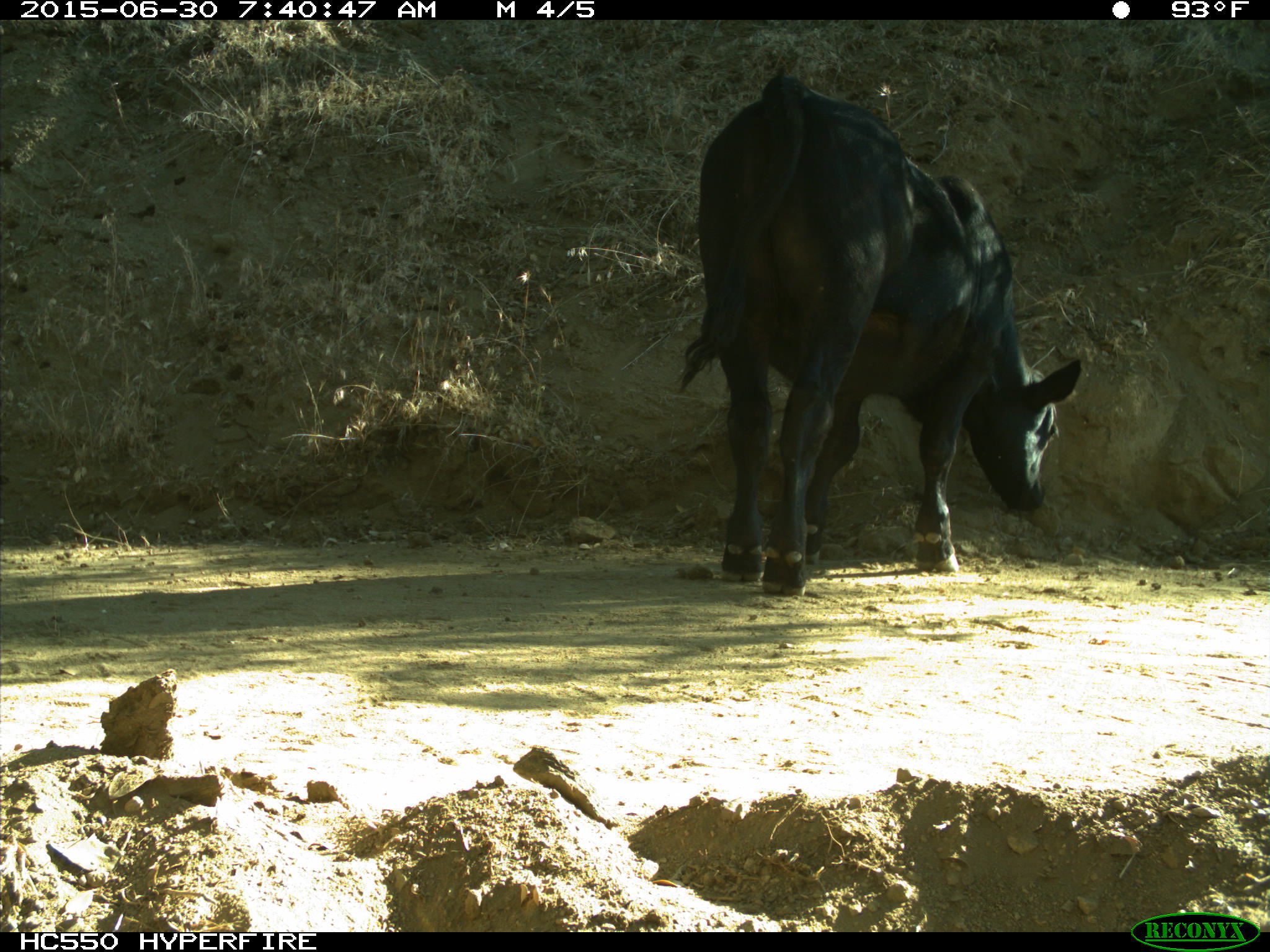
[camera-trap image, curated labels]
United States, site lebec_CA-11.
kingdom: Animalia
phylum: Chordata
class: Mammalia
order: Artiodactyla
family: Bovidae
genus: Bos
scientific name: Bos taurus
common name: domestic cow